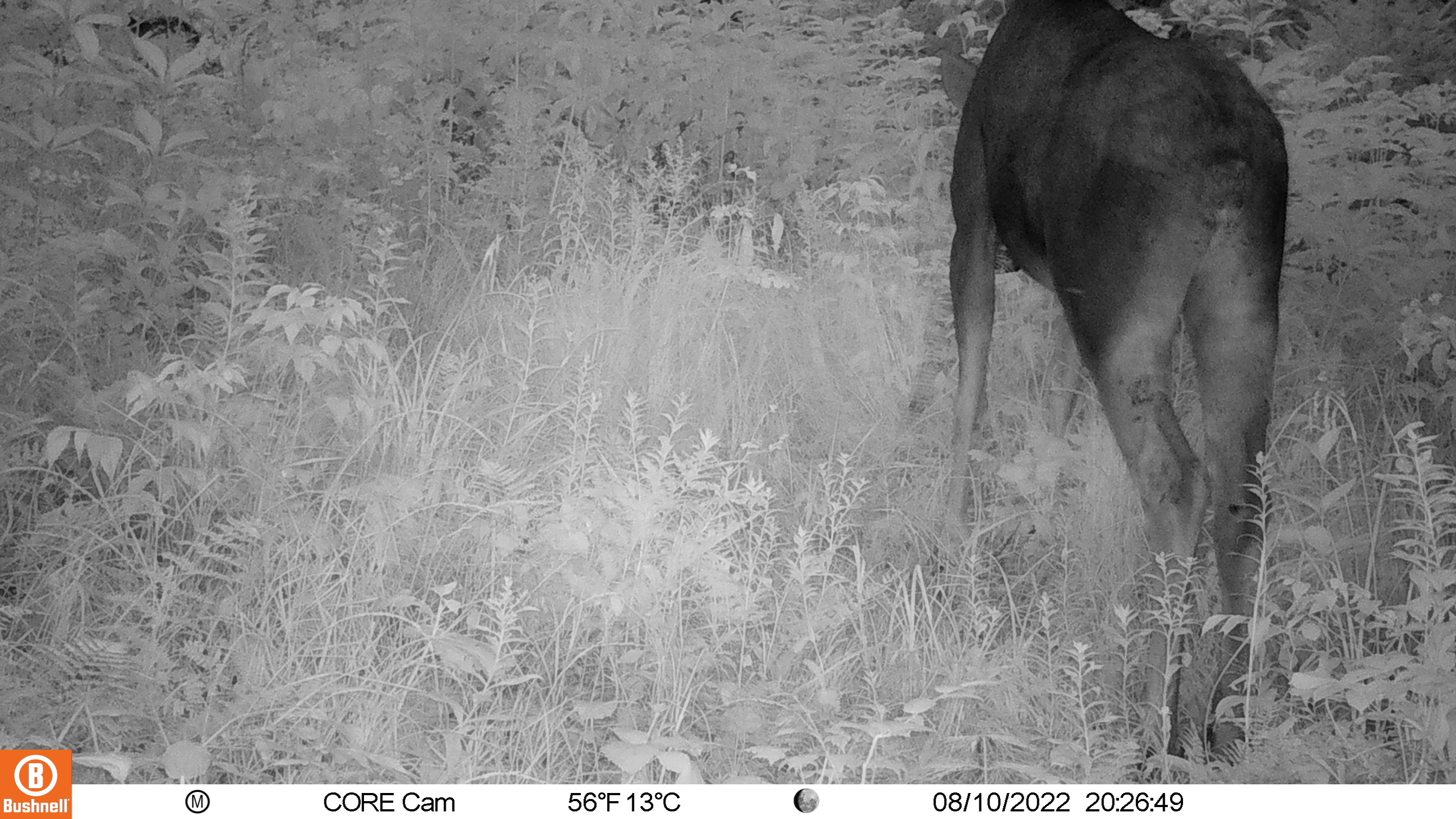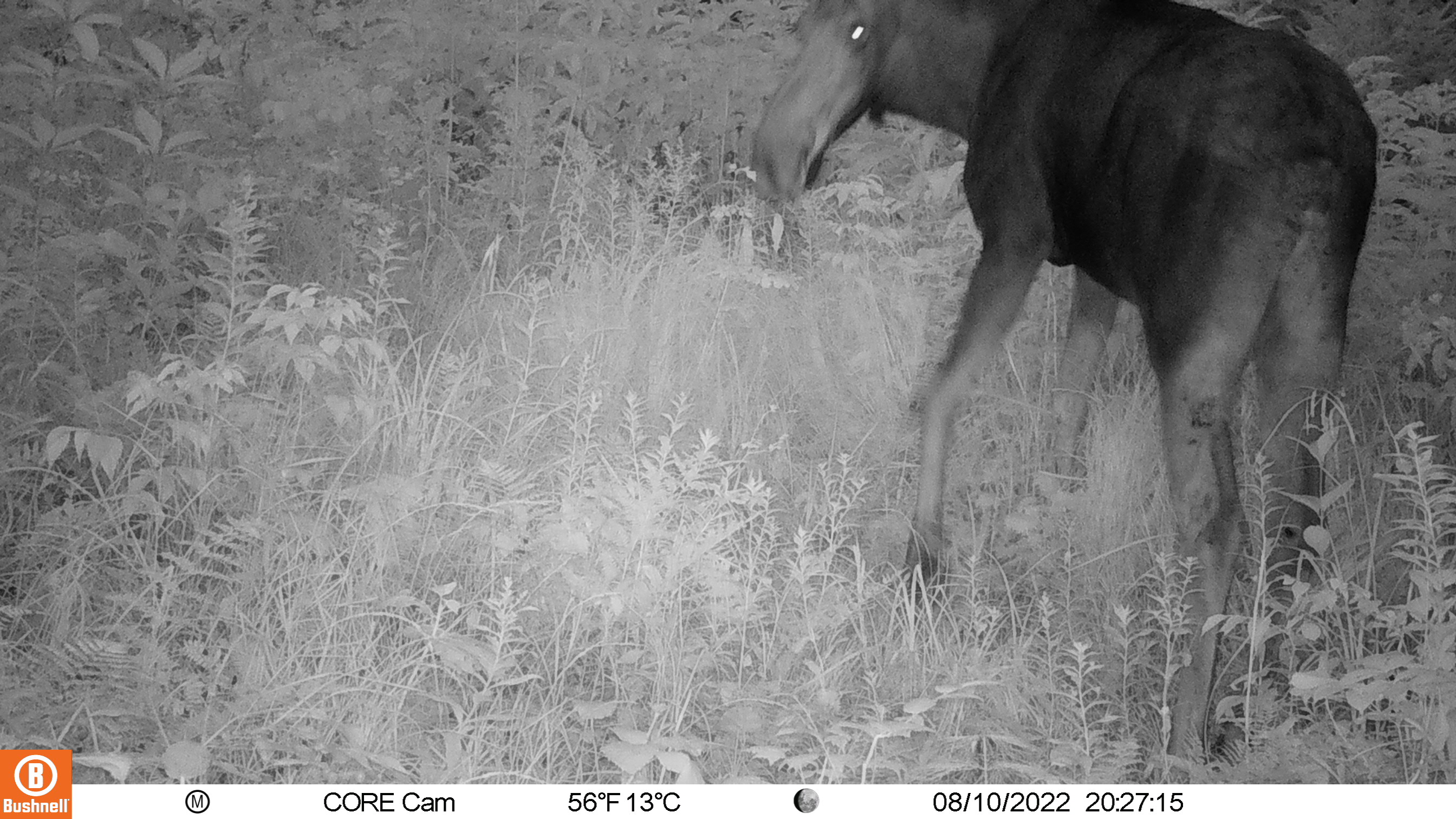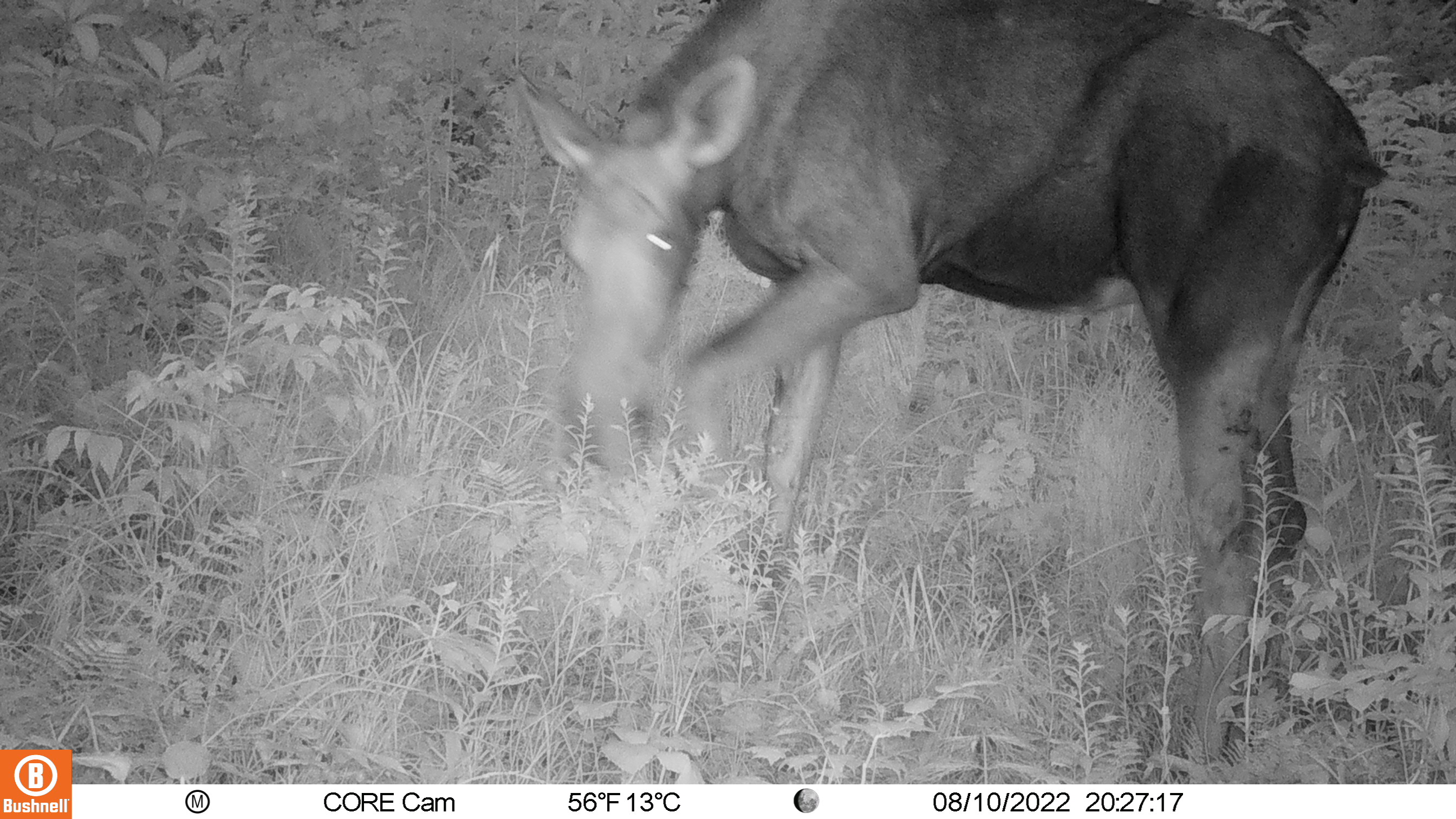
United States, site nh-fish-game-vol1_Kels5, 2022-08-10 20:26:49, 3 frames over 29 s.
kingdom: Animalia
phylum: Chordata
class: Mammalia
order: Artiodactyla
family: Cervidae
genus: Alces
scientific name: Alces alces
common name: moose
Moose (Alces alces).